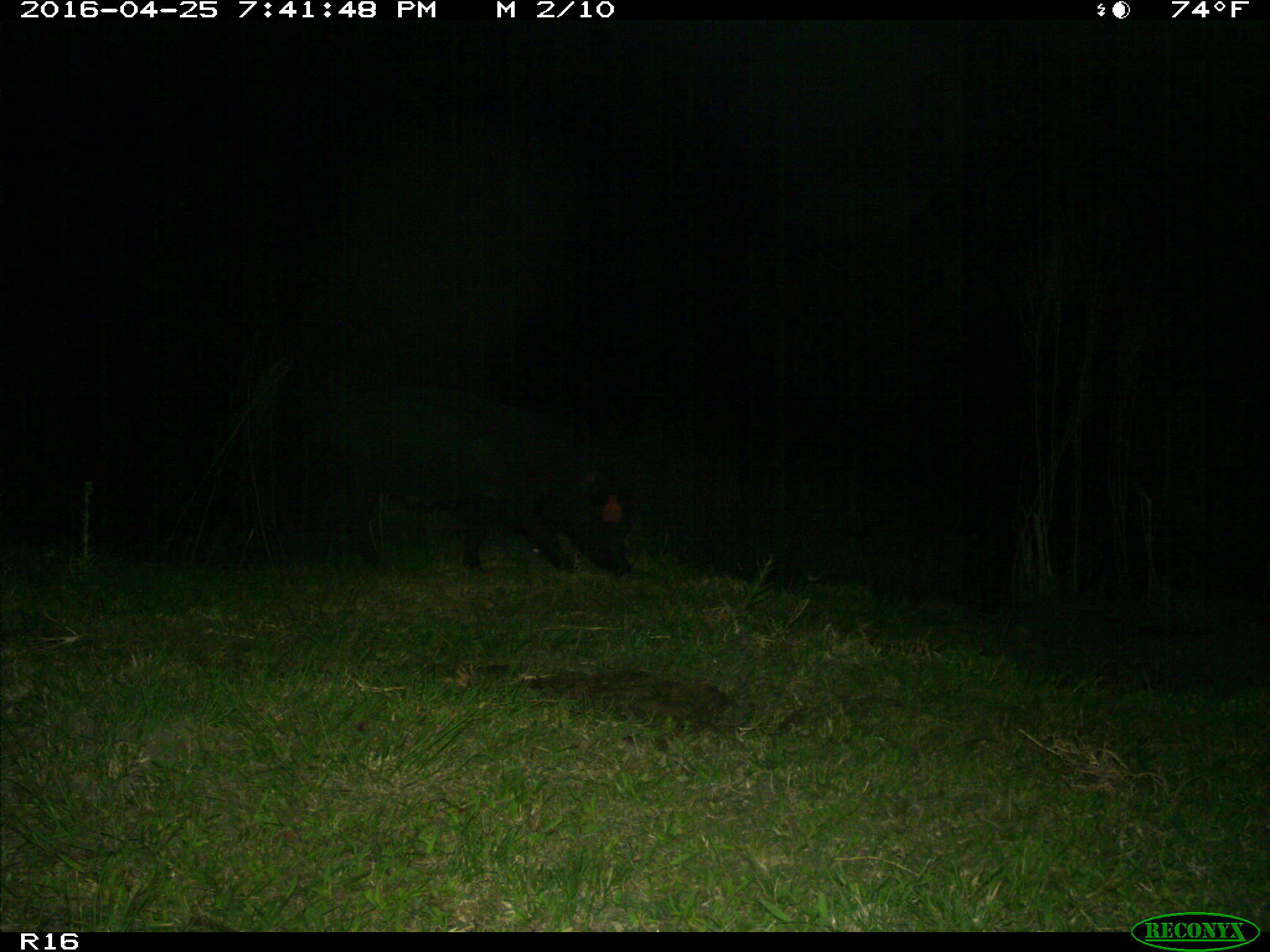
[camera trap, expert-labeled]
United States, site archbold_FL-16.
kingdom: Animalia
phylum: Chordata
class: Mammalia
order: Artiodactyla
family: Suidae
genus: Sus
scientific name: Sus scrofa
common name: wild boar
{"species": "Sus scrofa (wild boar)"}